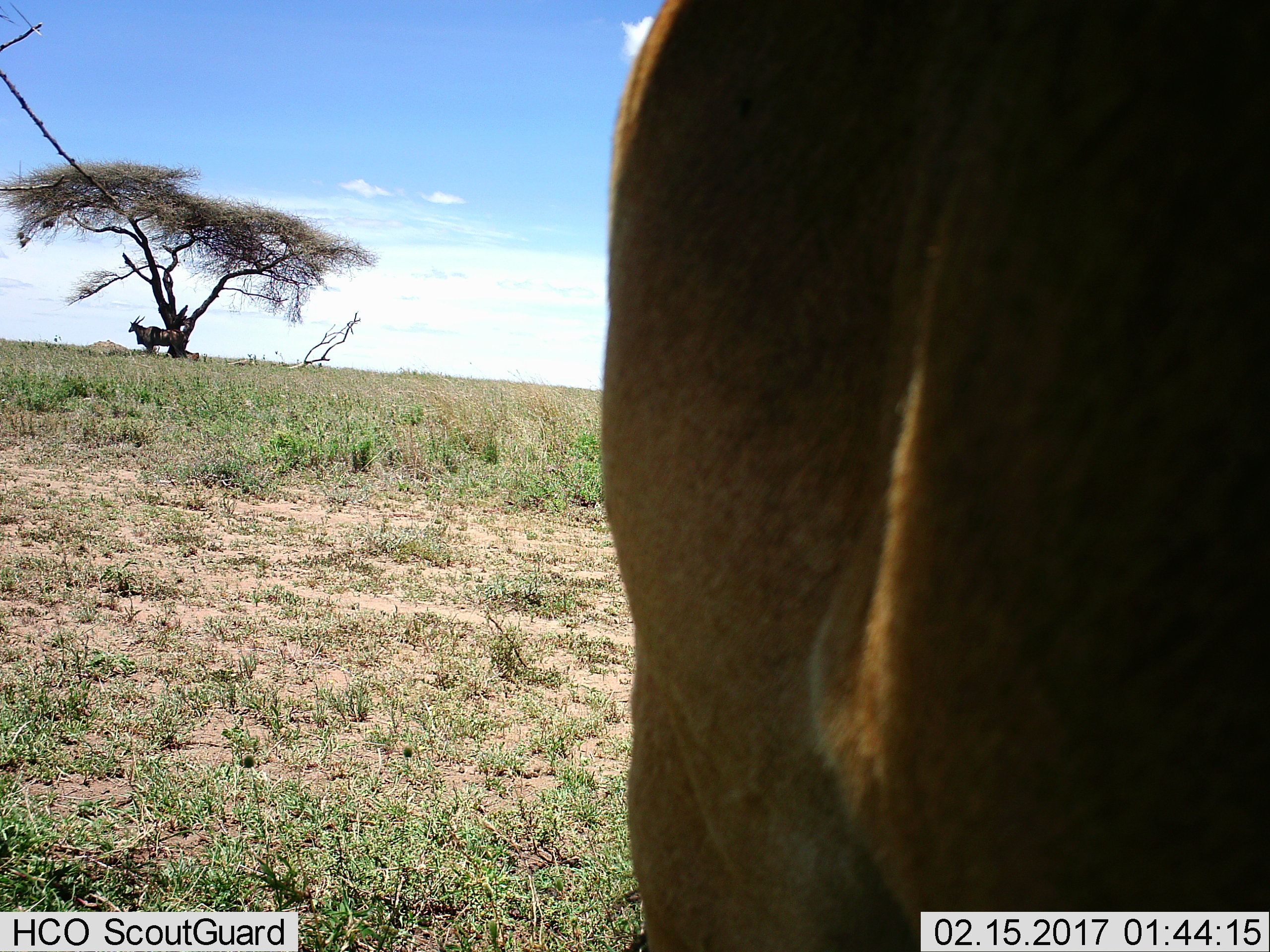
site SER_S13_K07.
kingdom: Animalia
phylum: Chordata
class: Mammalia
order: Artiodactyla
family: Bovidae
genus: Tragelaphus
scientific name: Tragelaphus oryx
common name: eland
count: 2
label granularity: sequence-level